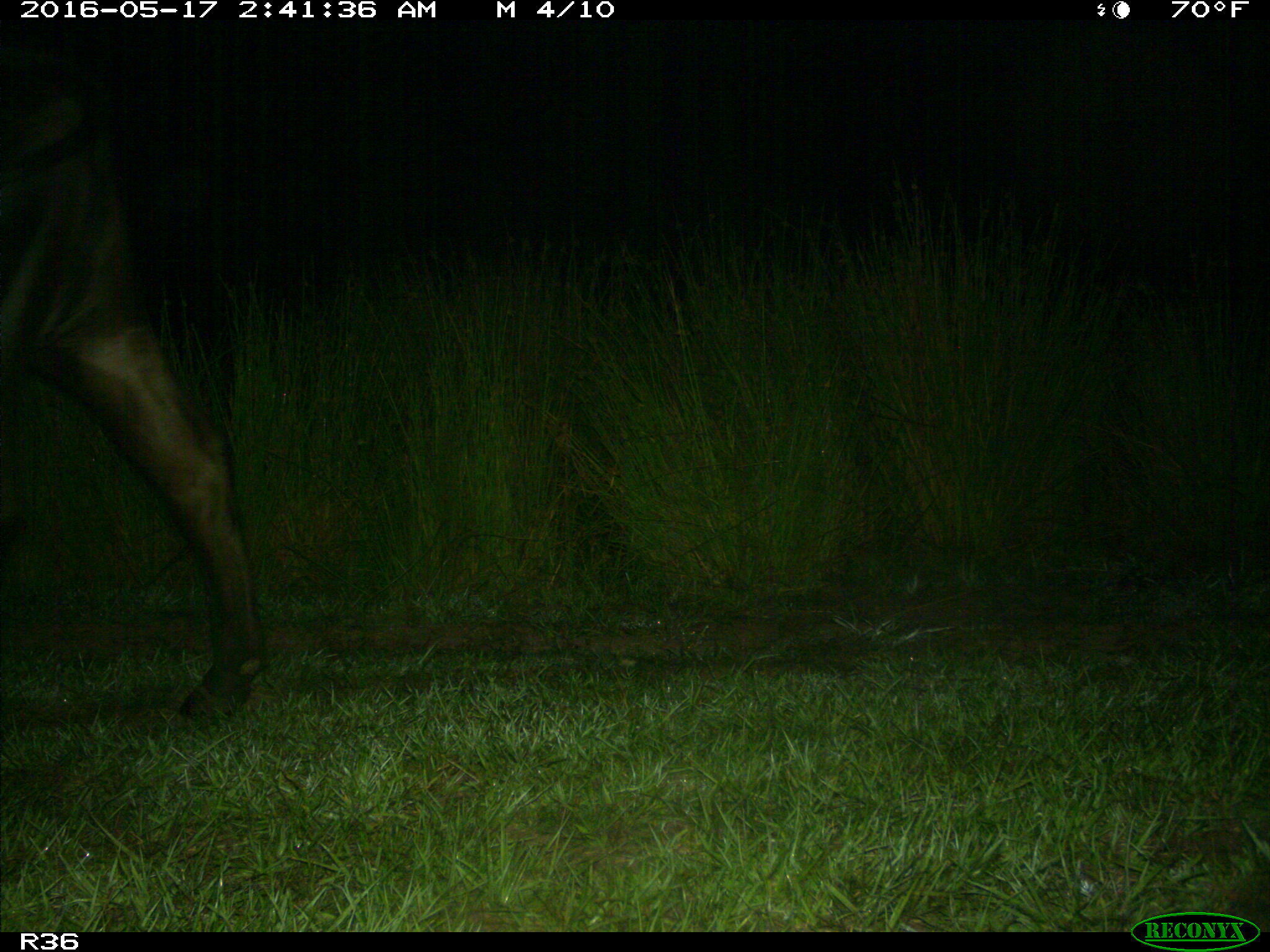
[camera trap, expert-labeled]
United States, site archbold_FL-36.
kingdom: Animalia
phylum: Chordata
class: Mammalia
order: Artiodactyla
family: Bovidae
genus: Bos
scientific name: Bos taurus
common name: domestic cow